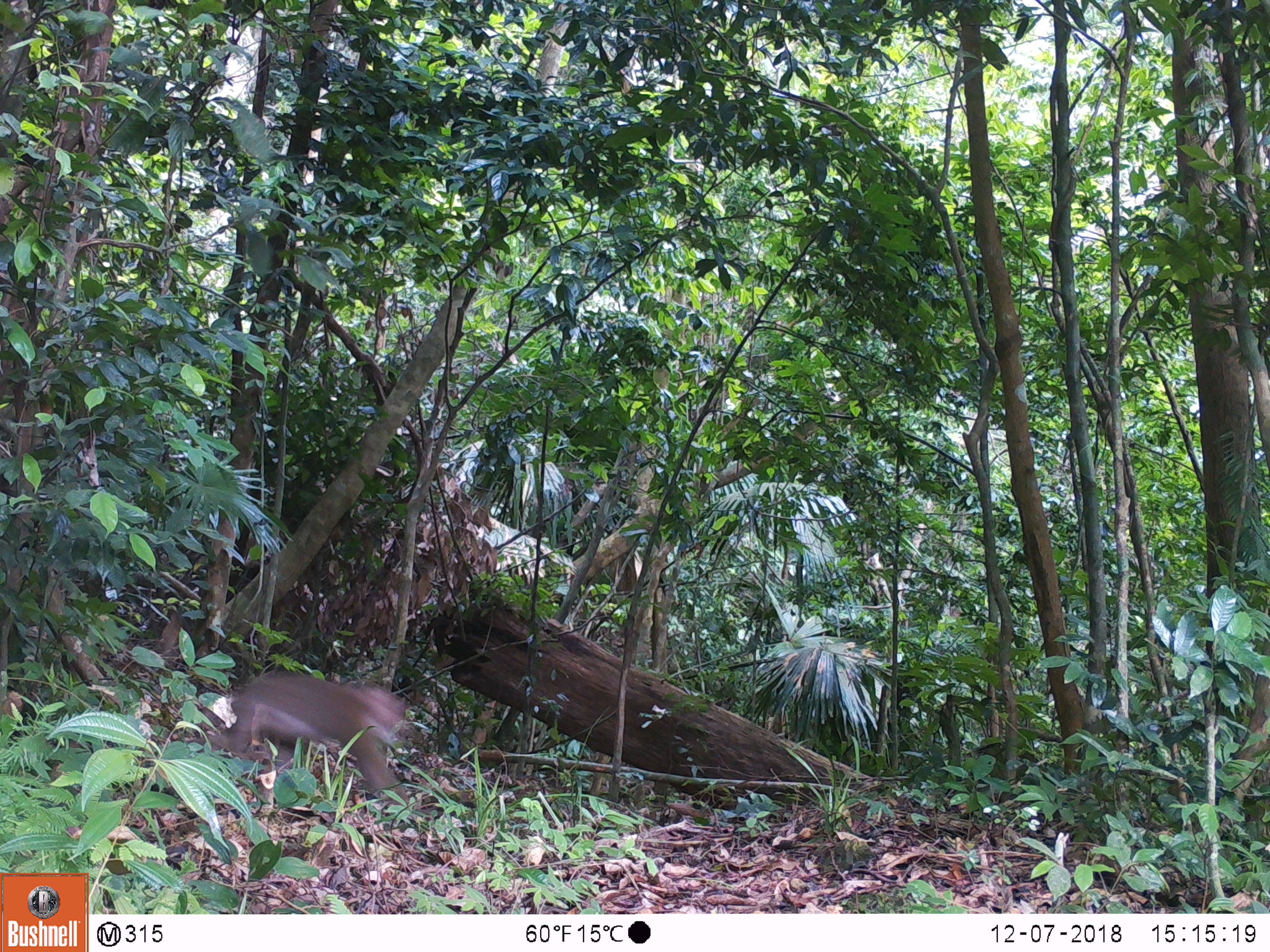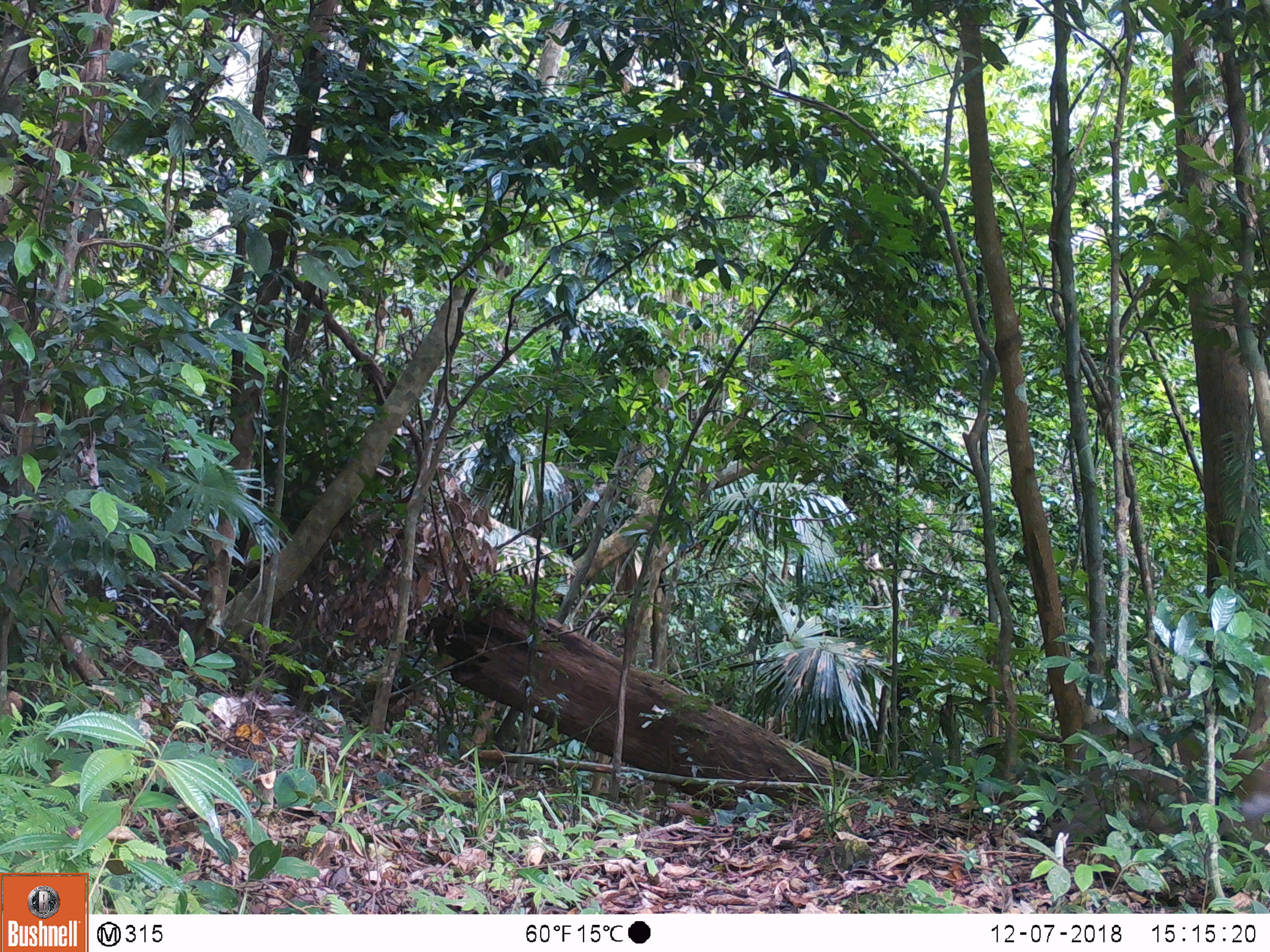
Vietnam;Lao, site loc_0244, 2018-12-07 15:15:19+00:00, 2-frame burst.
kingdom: Animalia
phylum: Chordata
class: Mammalia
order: Primates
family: Cercopithecidae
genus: Macaca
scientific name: Macaca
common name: macaque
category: unidentified macaque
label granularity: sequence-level